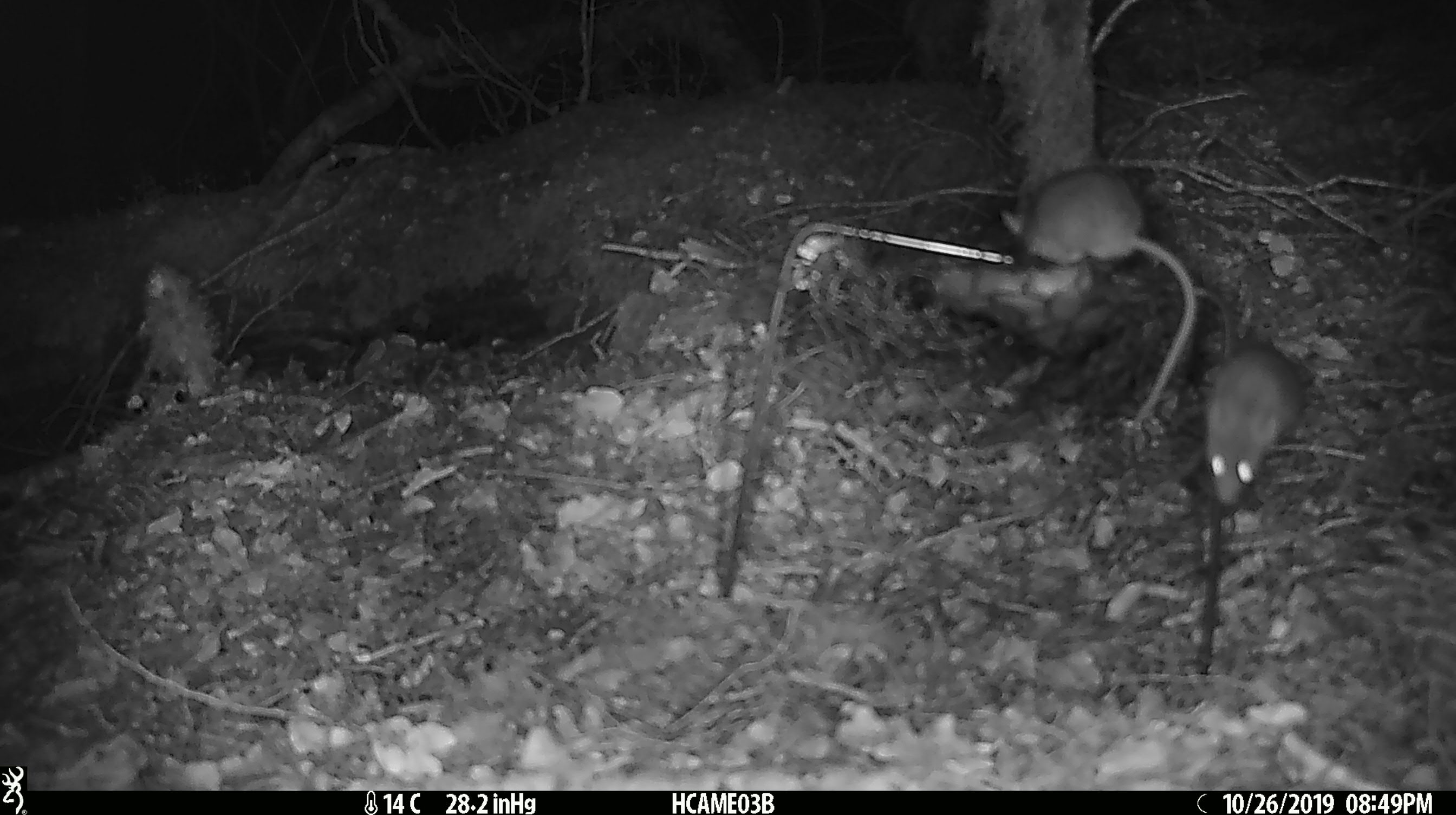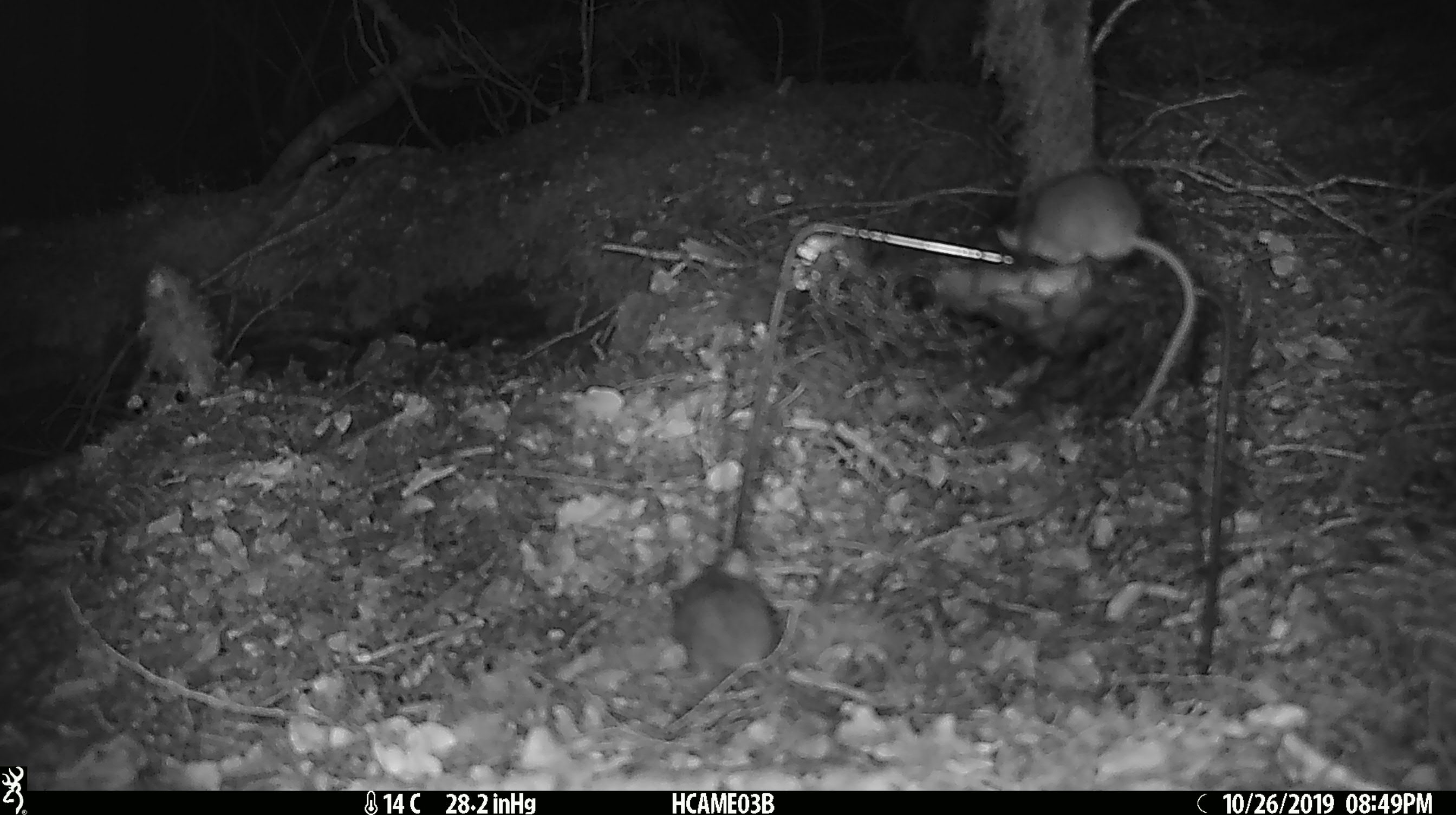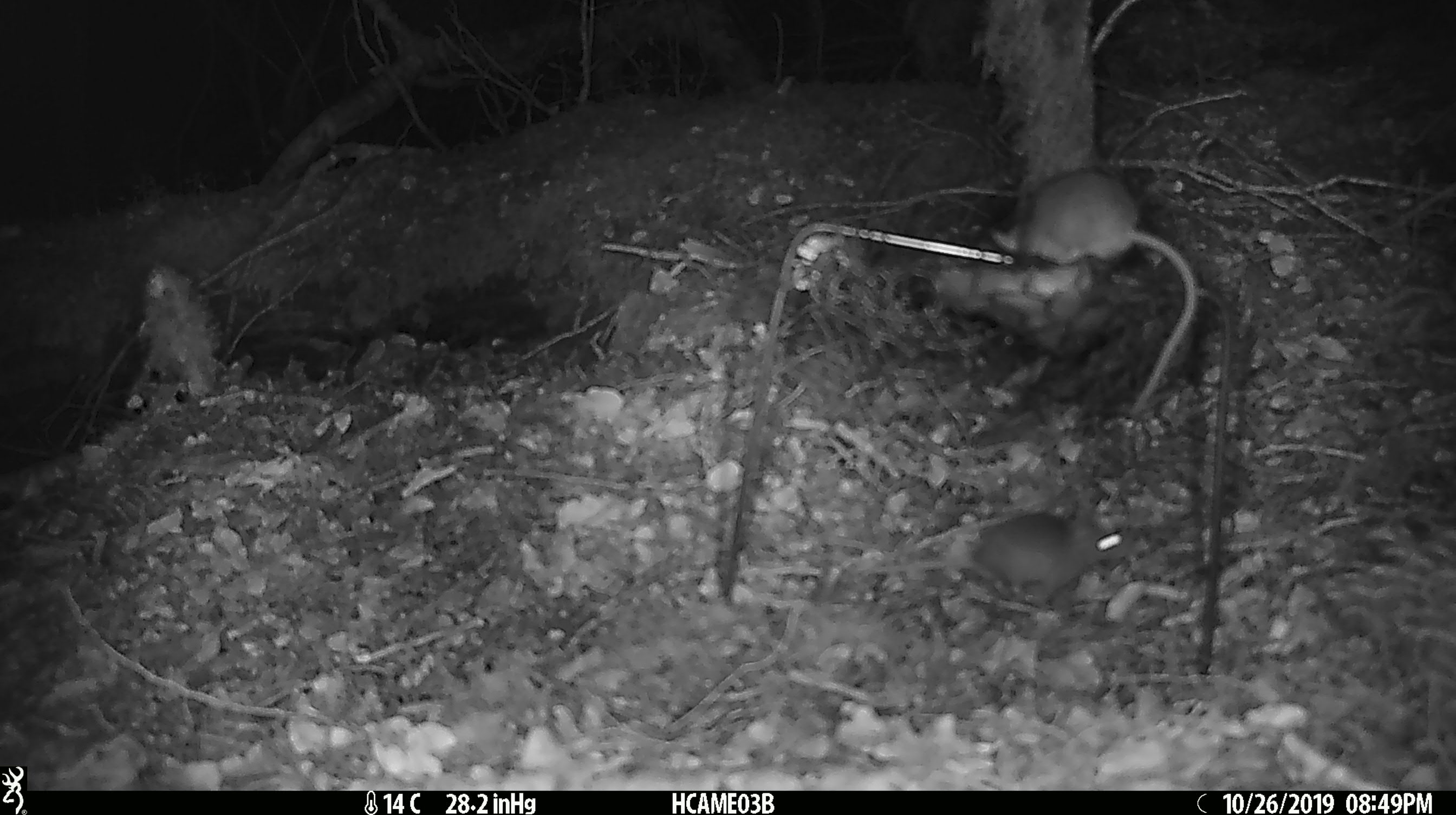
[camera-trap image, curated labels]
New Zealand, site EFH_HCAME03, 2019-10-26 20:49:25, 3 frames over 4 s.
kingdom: Animalia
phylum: Chordata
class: Mammalia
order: Rodentia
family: Muridae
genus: Mus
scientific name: Mus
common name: mouse